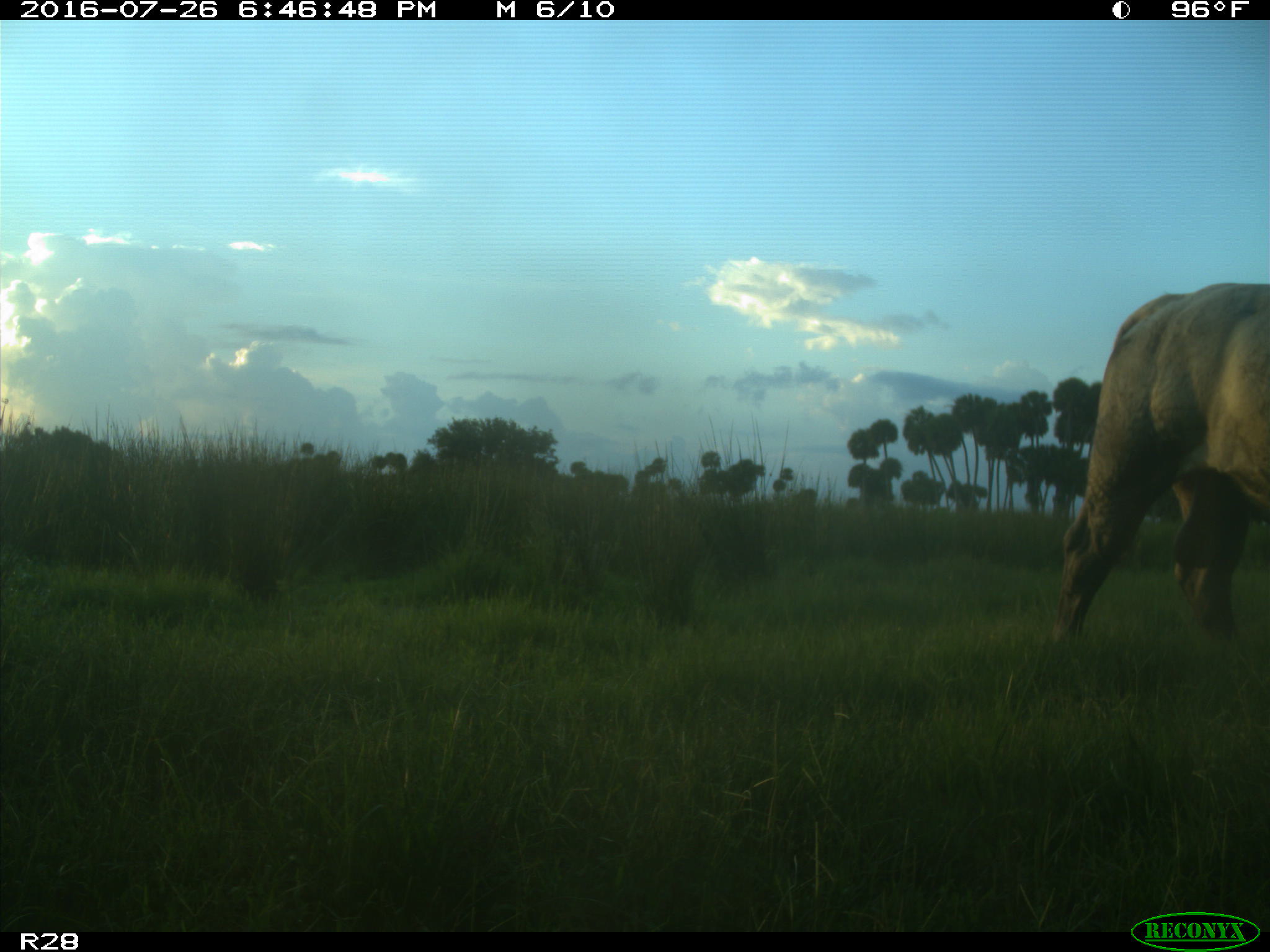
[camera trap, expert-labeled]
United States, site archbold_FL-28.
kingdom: Animalia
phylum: Chordata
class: Mammalia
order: Artiodactyla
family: Bovidae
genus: Bos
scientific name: Bos taurus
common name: domestic cow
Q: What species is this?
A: Bos taurus (domestic cow).